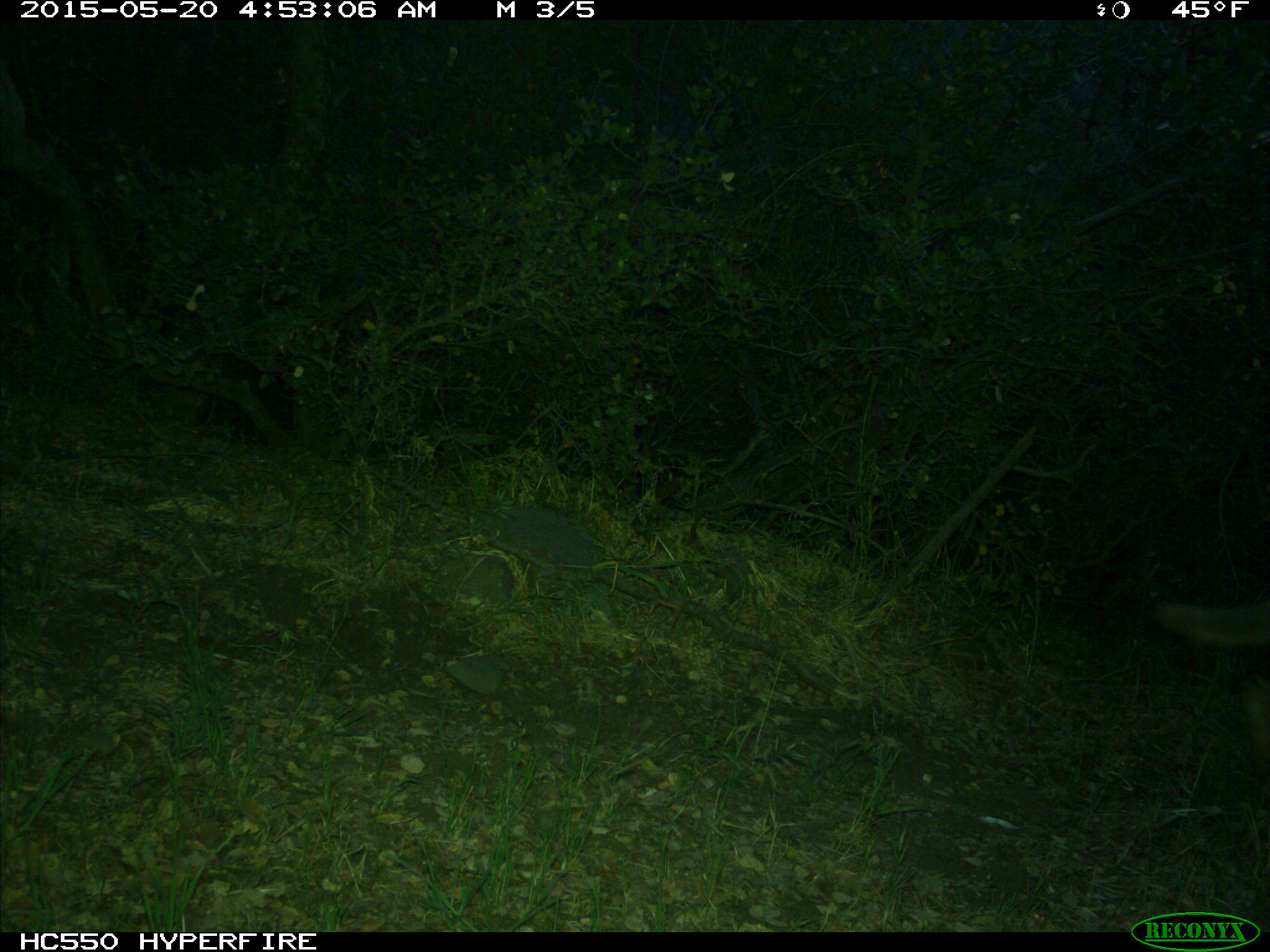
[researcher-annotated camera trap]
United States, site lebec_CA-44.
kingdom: Animalia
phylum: Chordata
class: Mammalia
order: Carnivora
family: Canidae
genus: Canis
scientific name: Canis latrans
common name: coyote